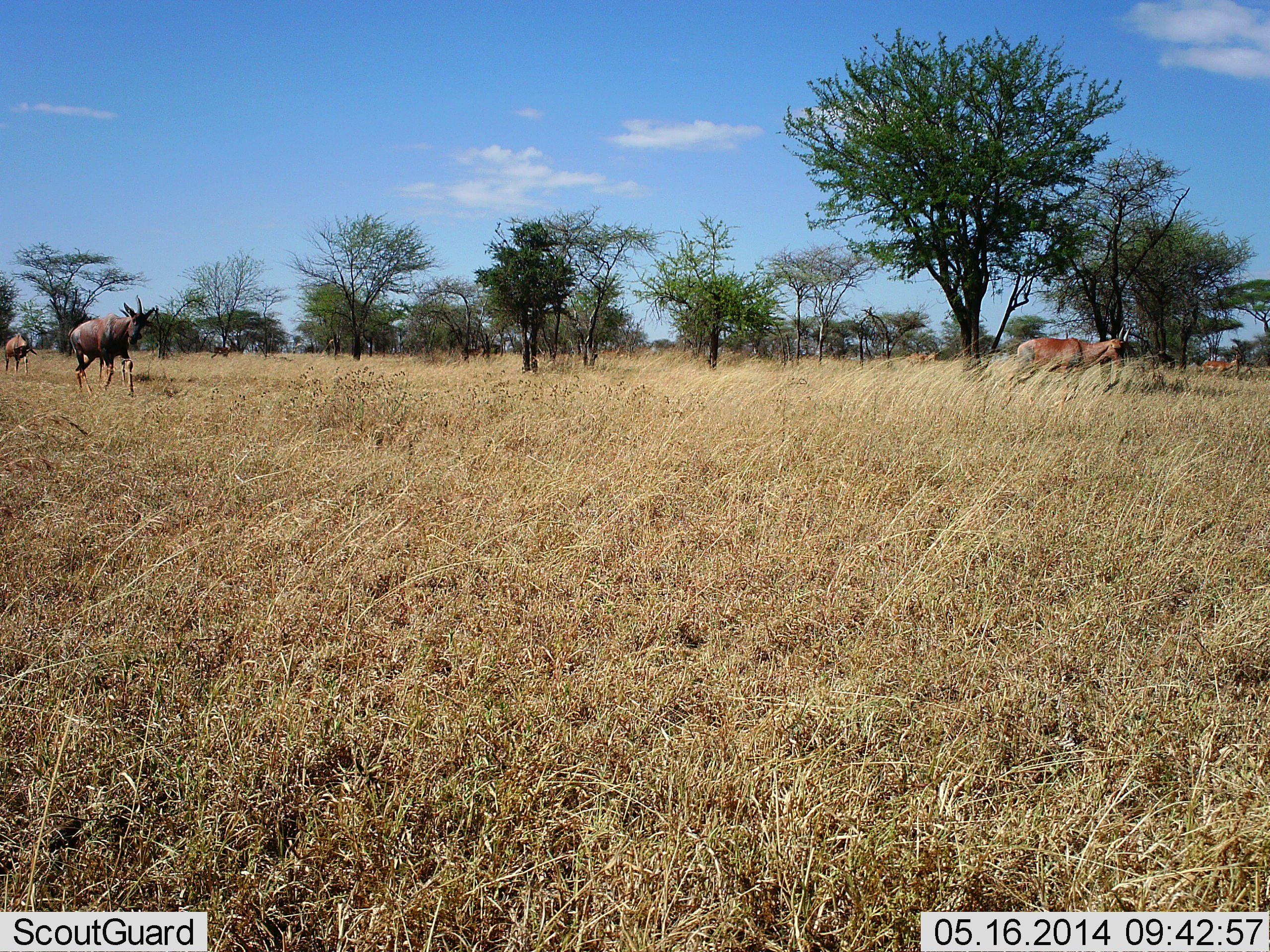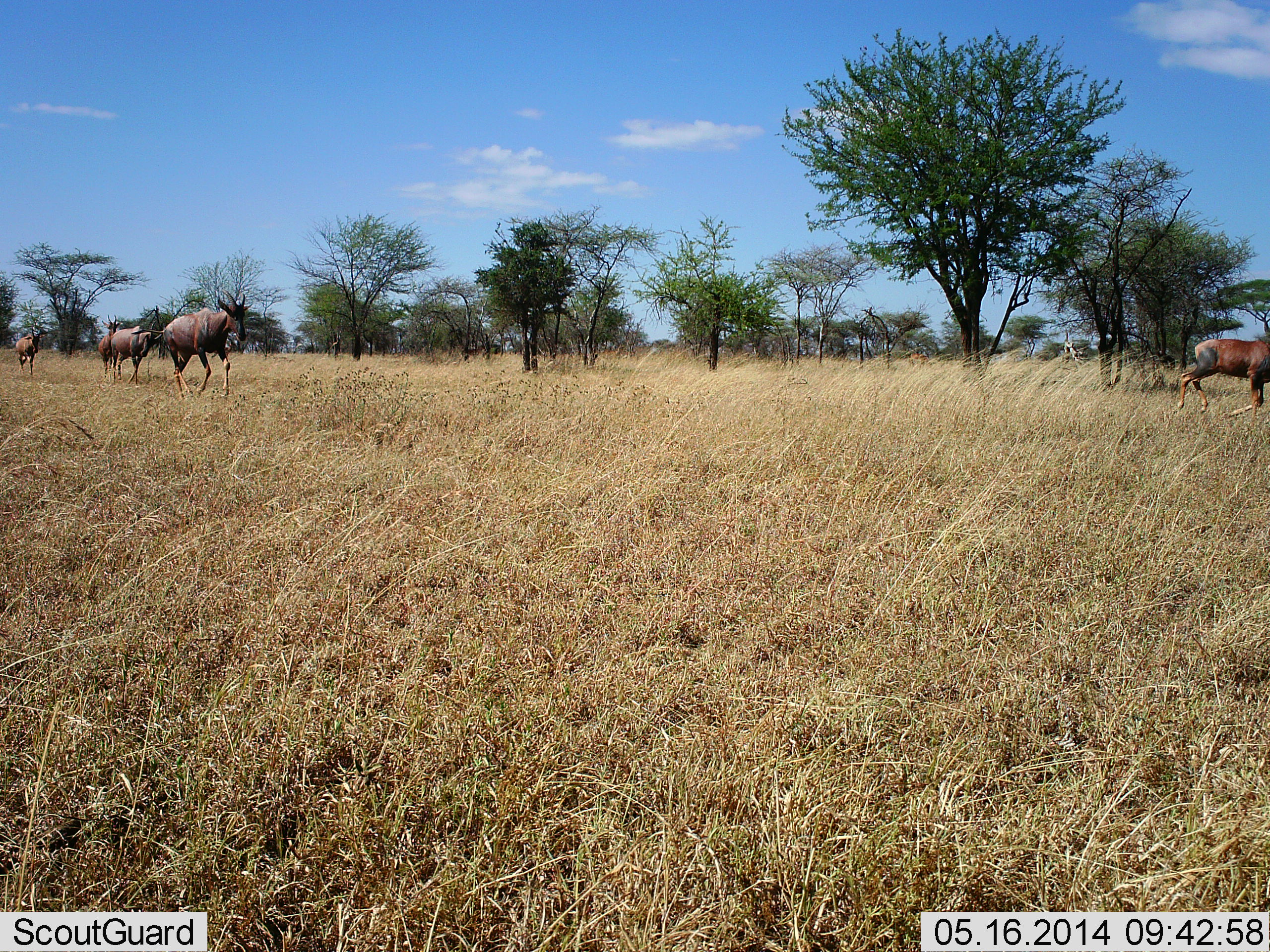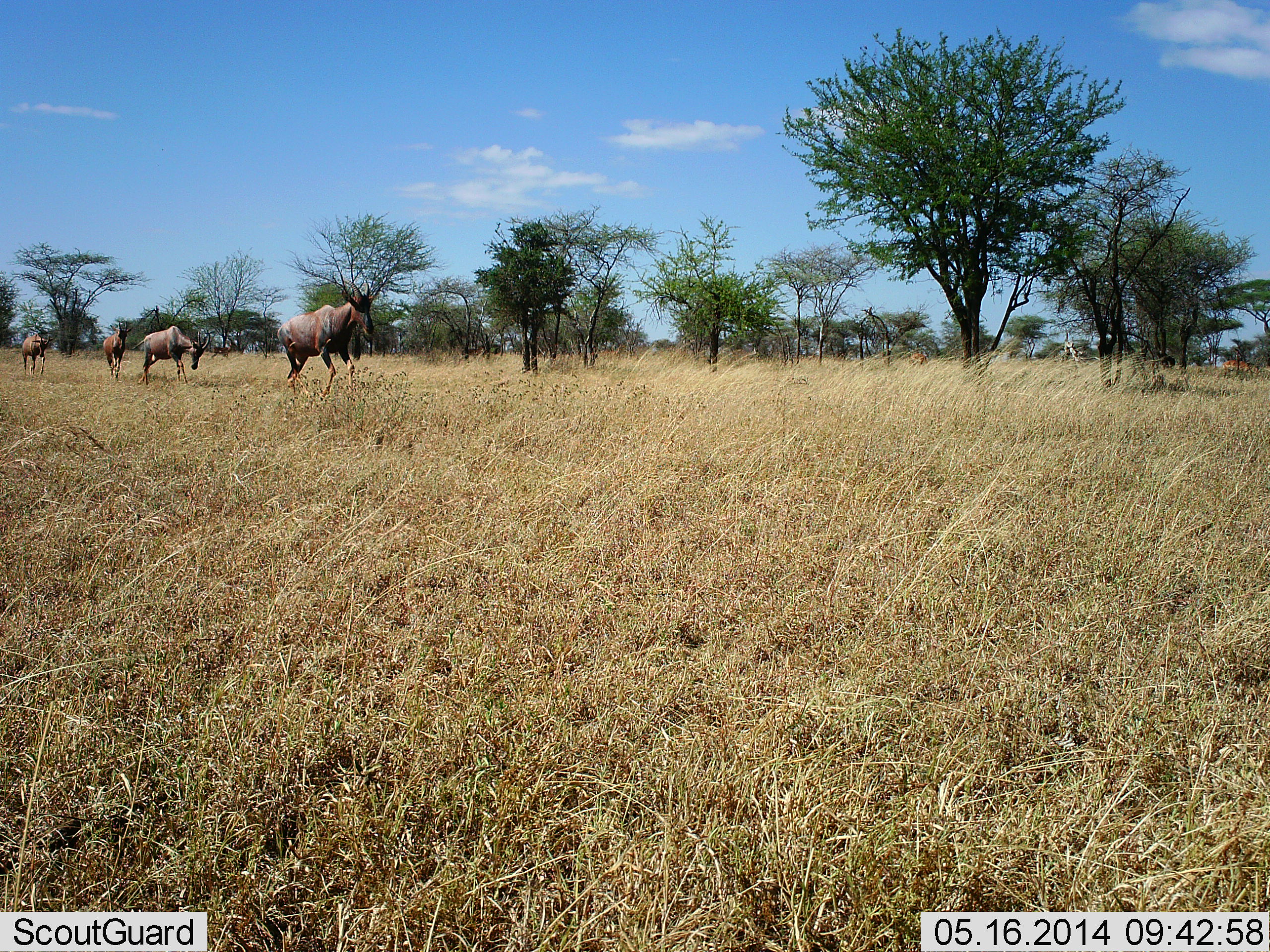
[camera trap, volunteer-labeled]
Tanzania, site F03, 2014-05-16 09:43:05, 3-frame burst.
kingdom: Animalia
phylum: Chordata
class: Mammalia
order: Artiodactyla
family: Bovidae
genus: Damaliscus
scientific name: Damaliscus lunatus jimela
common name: topi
Topi (Damaliscus lunatus jimela), count 5. Behavior (volunteer vote fractions): standing 8%, resting 0%, moving 100%, interacting 0%. Young present (vote fraction): 0%. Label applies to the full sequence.